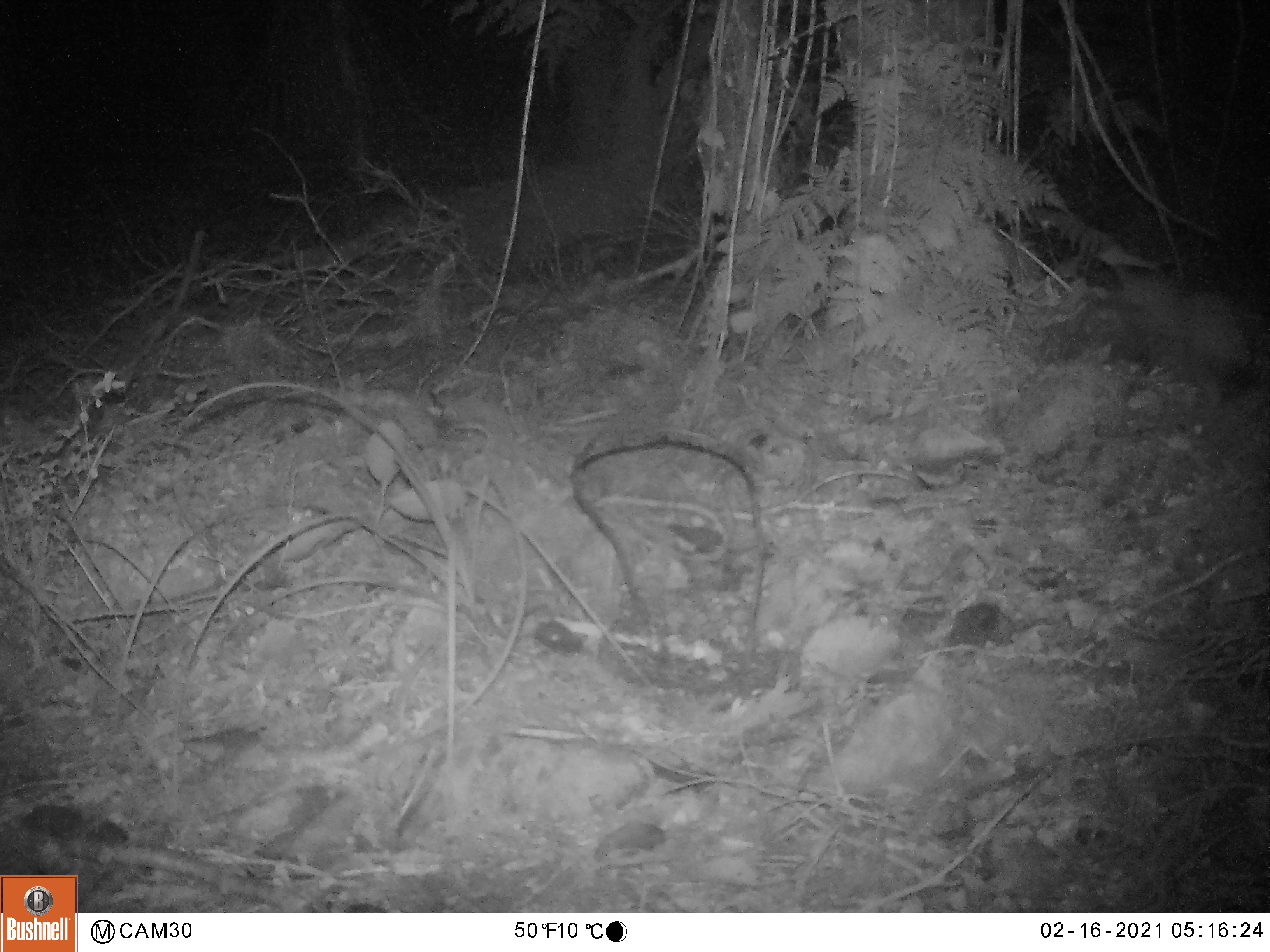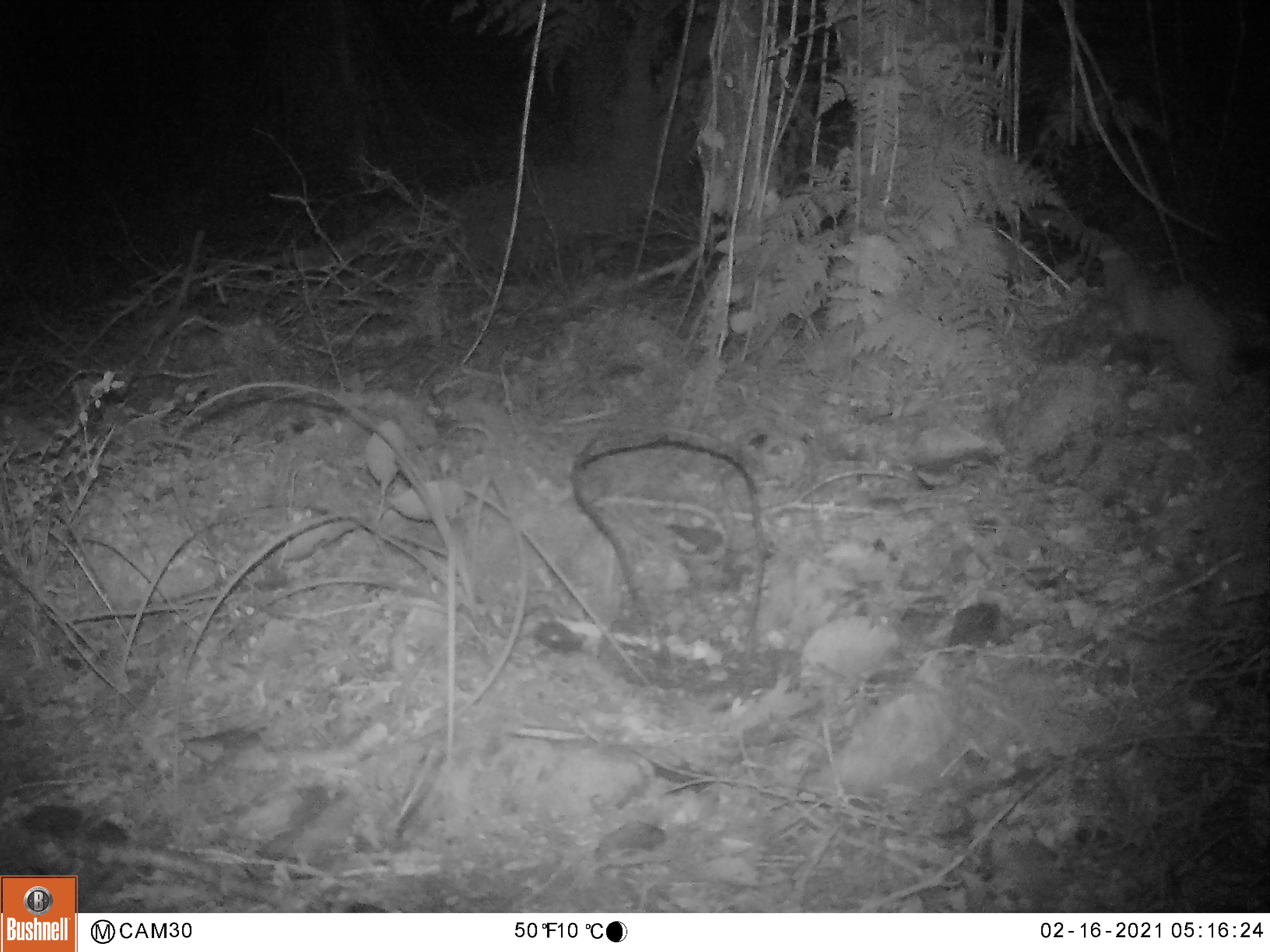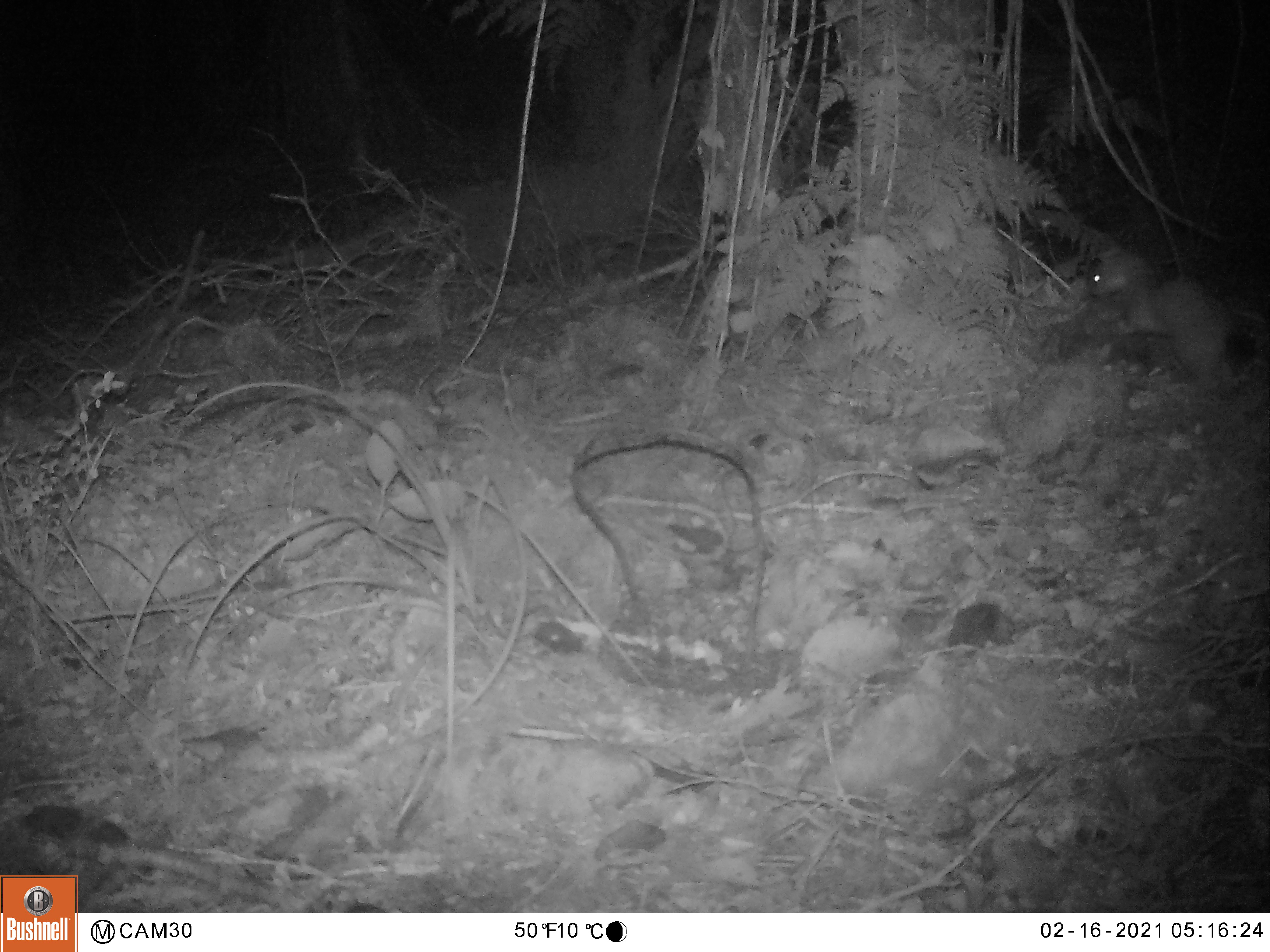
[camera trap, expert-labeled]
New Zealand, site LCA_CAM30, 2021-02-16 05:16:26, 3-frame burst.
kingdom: Animalia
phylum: Chordata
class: Mammalia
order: Carnivora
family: Mustelidae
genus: Mustela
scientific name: Mustela erminea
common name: stoat